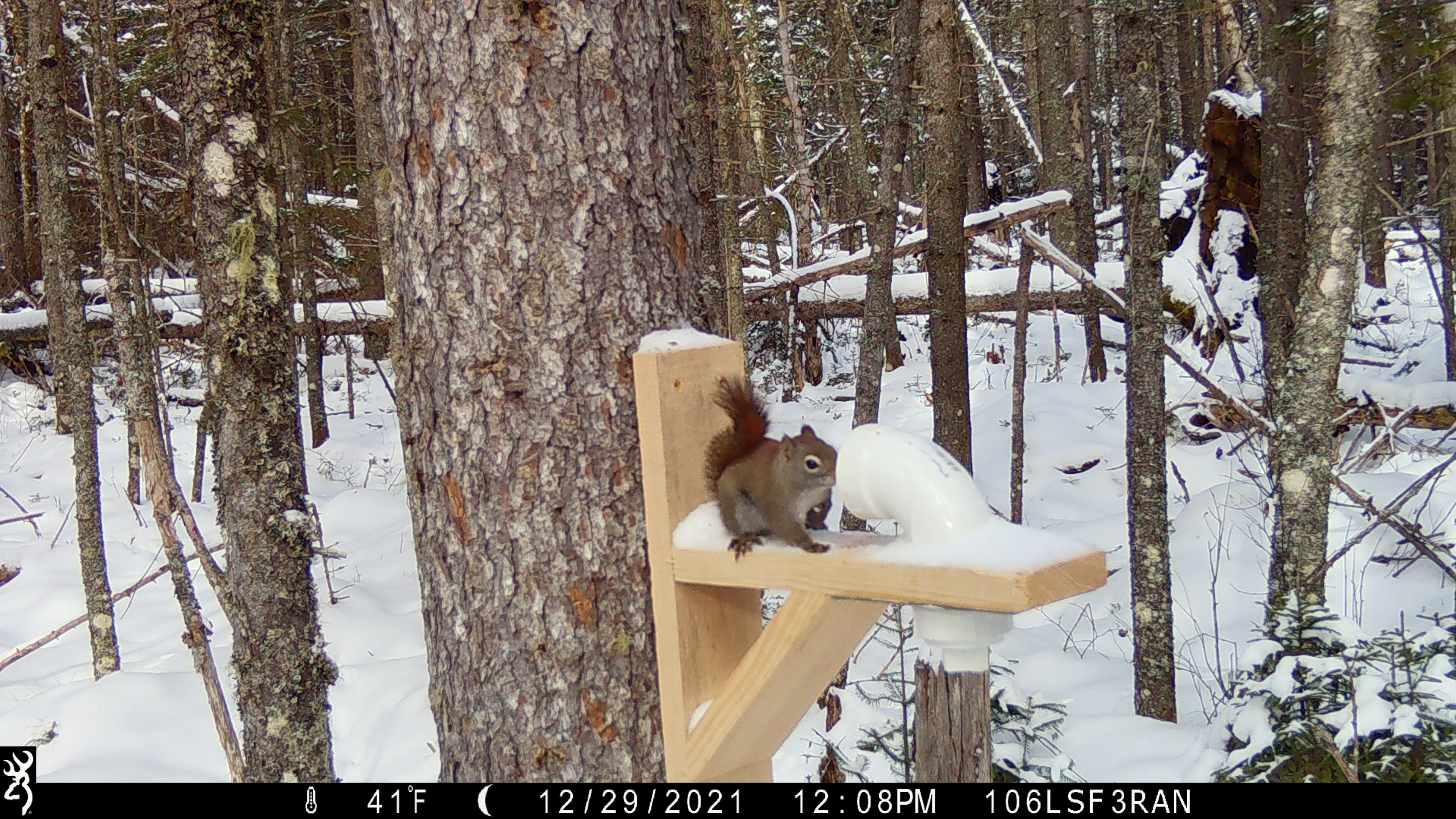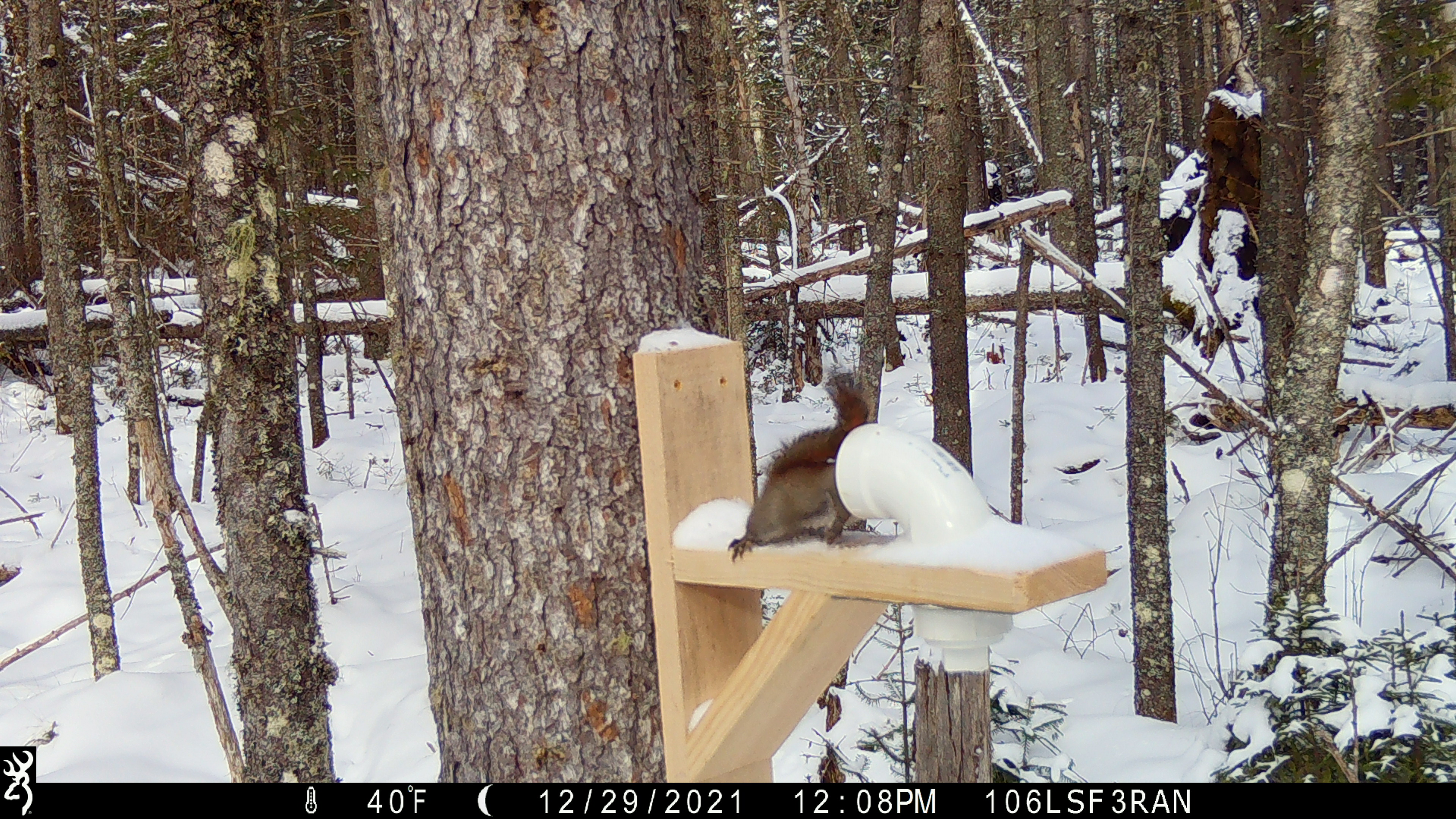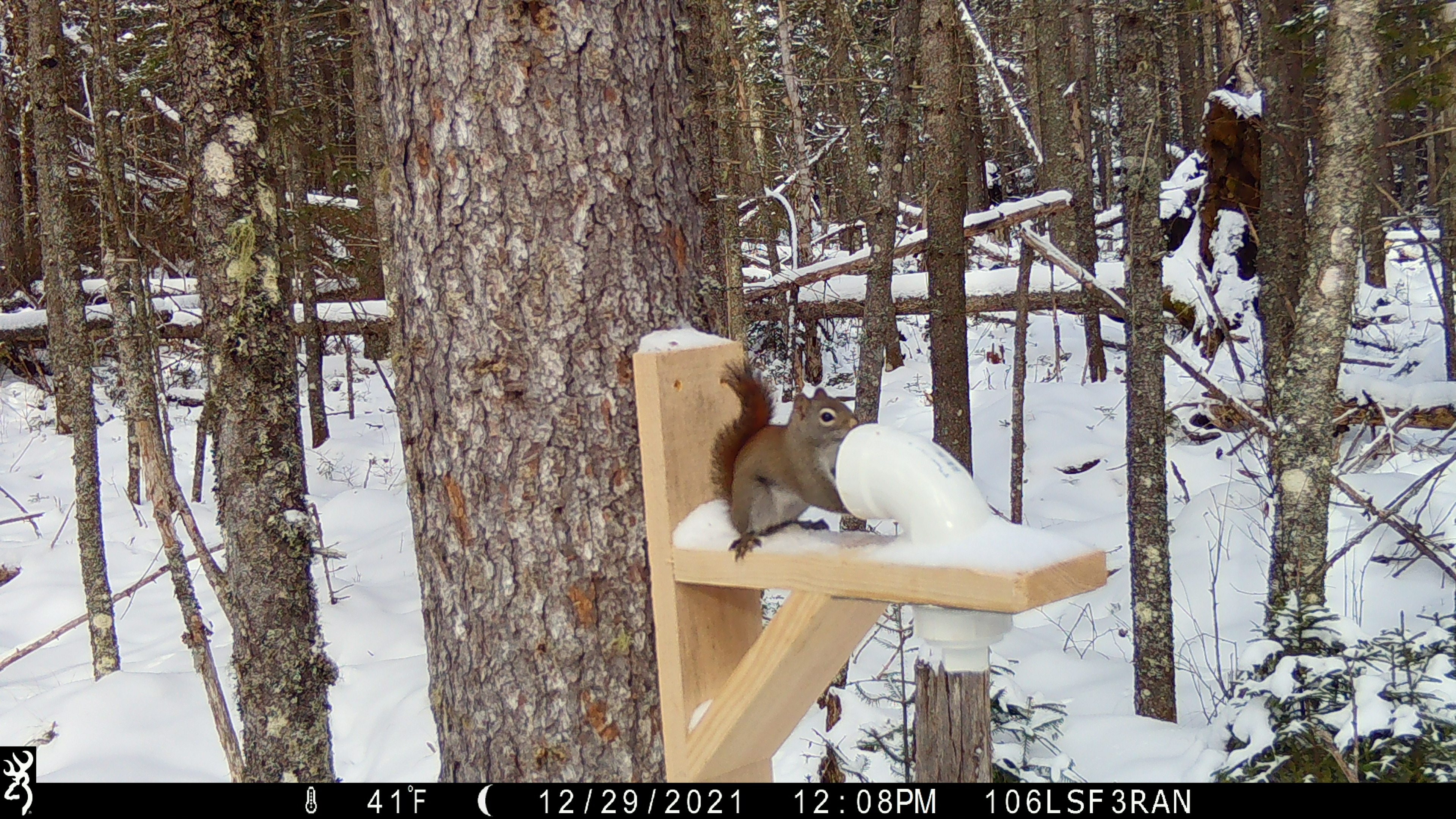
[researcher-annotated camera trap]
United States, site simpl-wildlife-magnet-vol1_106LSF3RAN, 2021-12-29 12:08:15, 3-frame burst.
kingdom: Animalia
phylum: Chordata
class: Mammalia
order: Rodentia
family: Sciuridae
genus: Tamiasciurus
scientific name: Tamiasciurus hudsonicus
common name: red squirrel